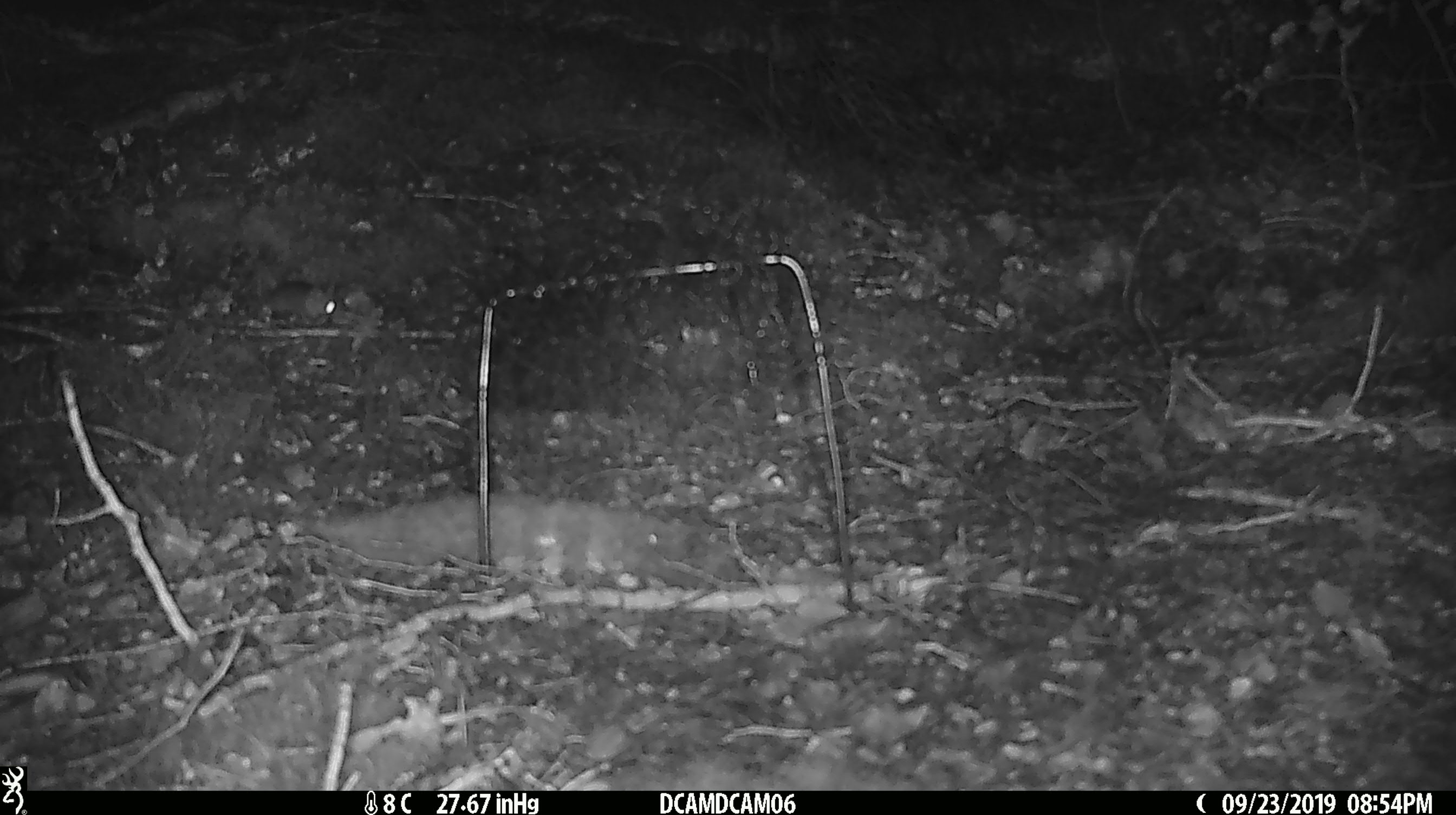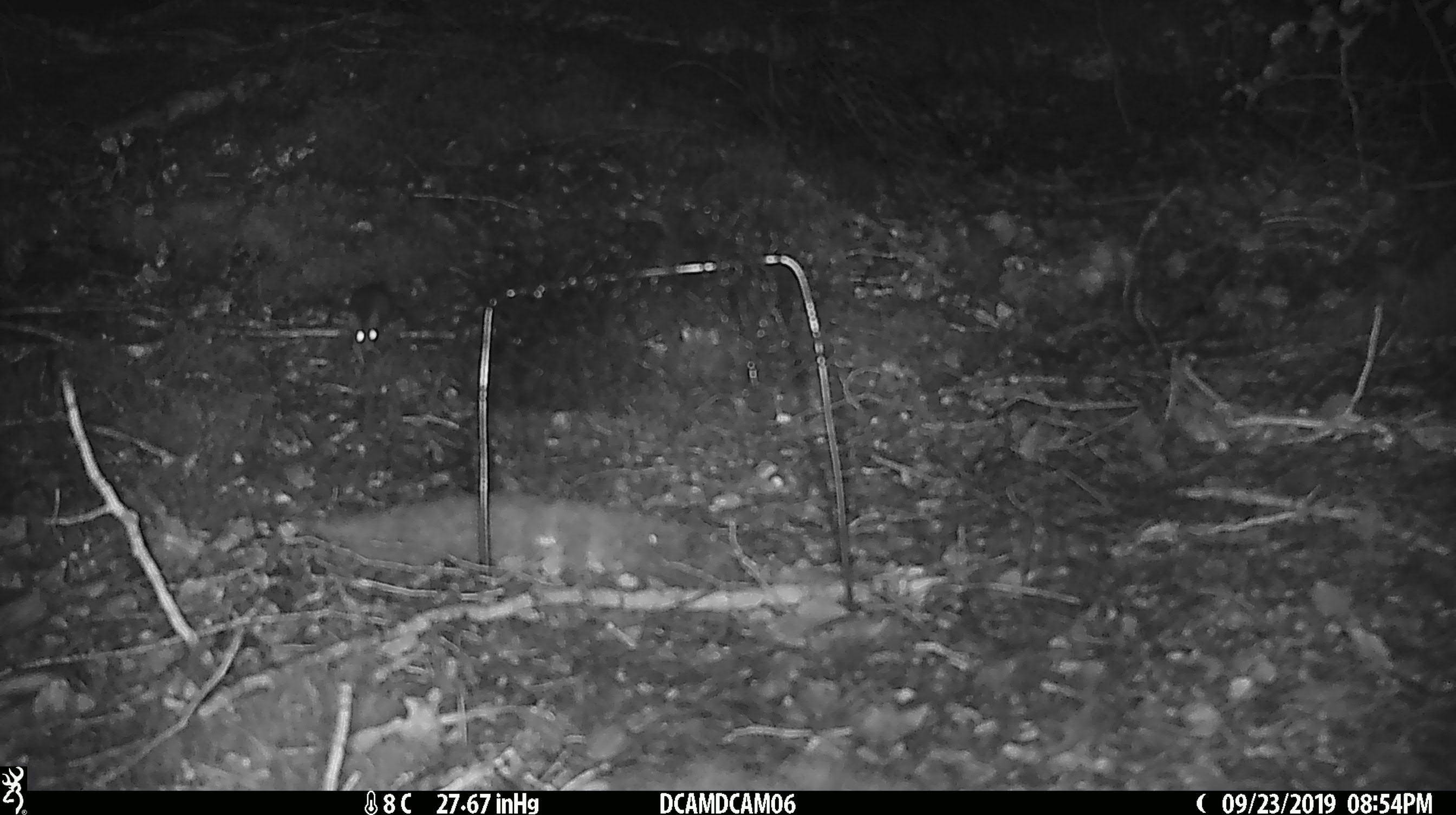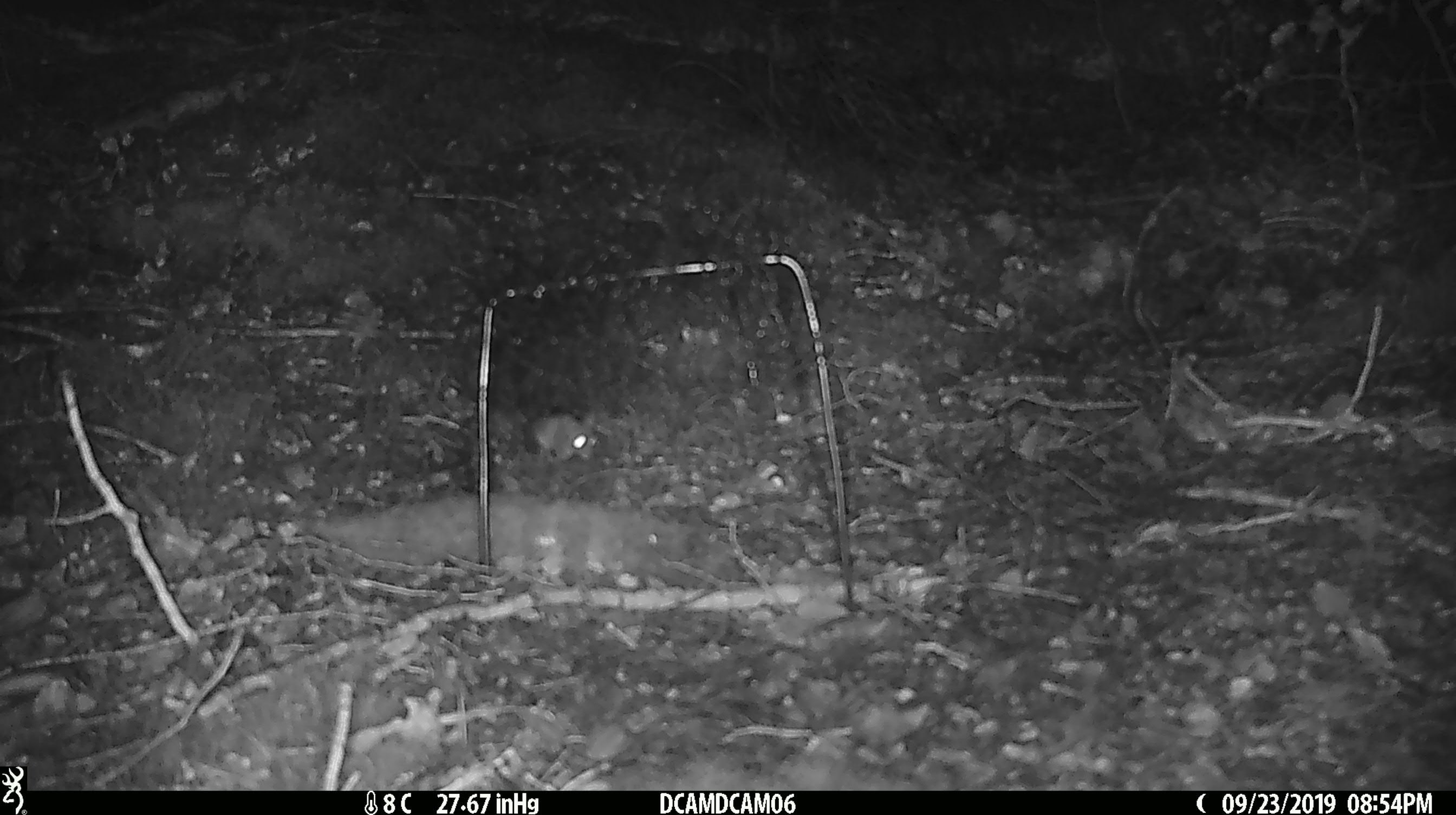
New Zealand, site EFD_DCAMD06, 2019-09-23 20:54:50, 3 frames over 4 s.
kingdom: Animalia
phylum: Chordata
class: Mammalia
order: Rodentia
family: Muridae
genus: Mus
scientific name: Mus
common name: mouse